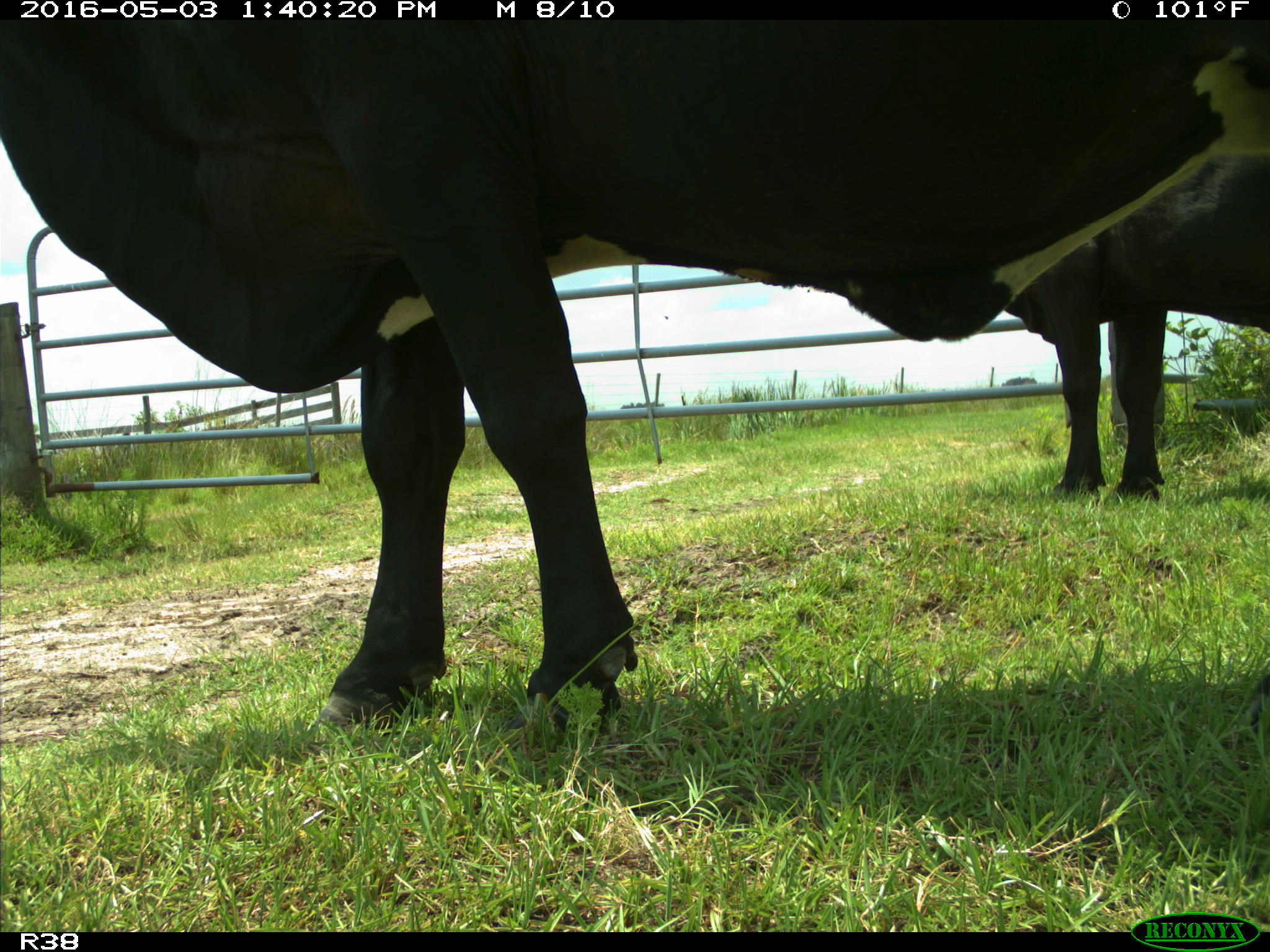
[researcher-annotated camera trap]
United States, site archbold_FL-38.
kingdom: Animalia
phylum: Chordata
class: Mammalia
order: Artiodactyla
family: Bovidae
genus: Bos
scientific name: Bos taurus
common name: domestic cow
Bos taurus (domestic cow).